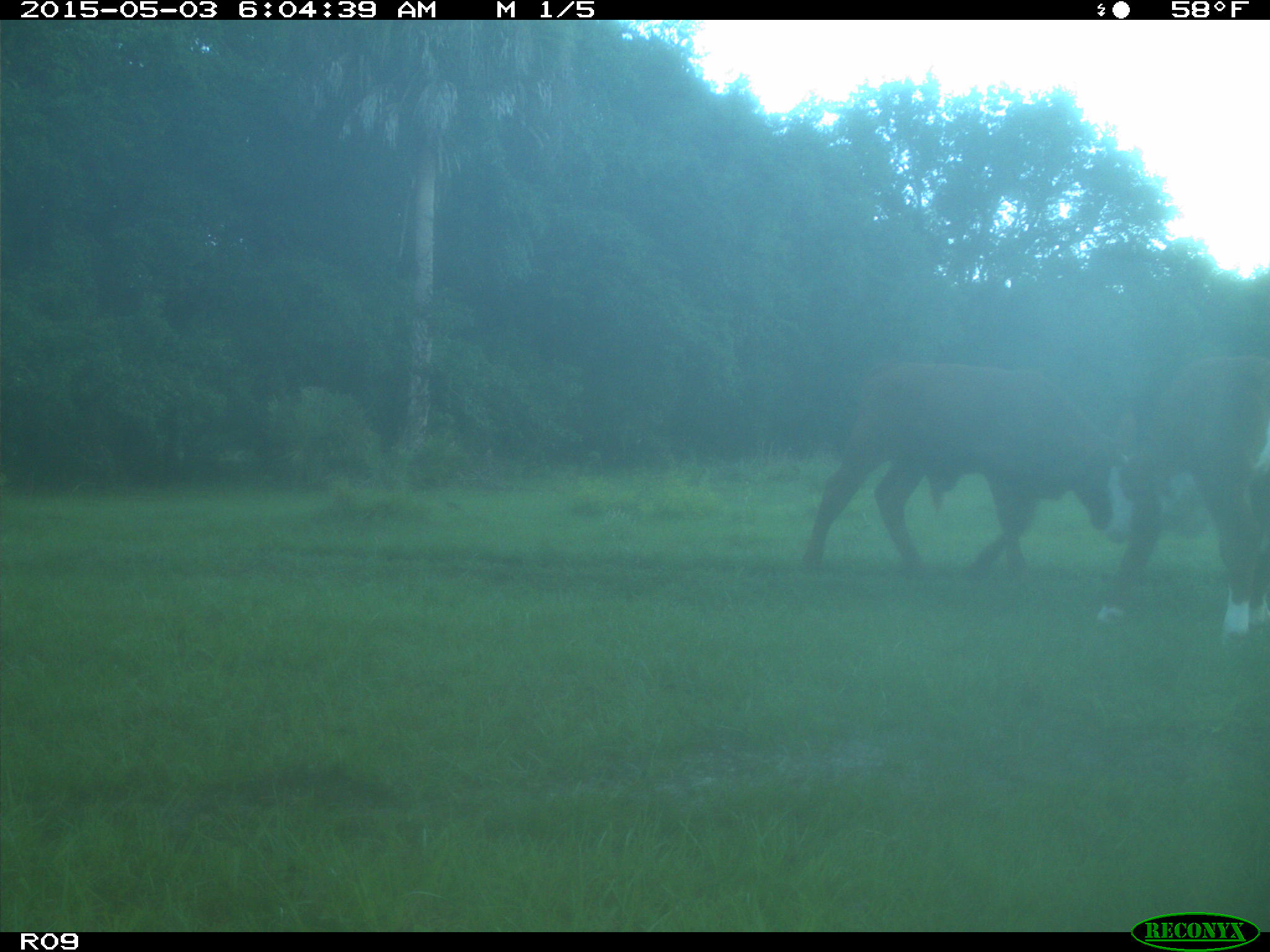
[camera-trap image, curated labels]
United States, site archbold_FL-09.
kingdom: Animalia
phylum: Chordata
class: Mammalia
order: Artiodactyla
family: Bovidae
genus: Bos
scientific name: Bos taurus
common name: domestic cow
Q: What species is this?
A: Bos taurus (domestic cow).